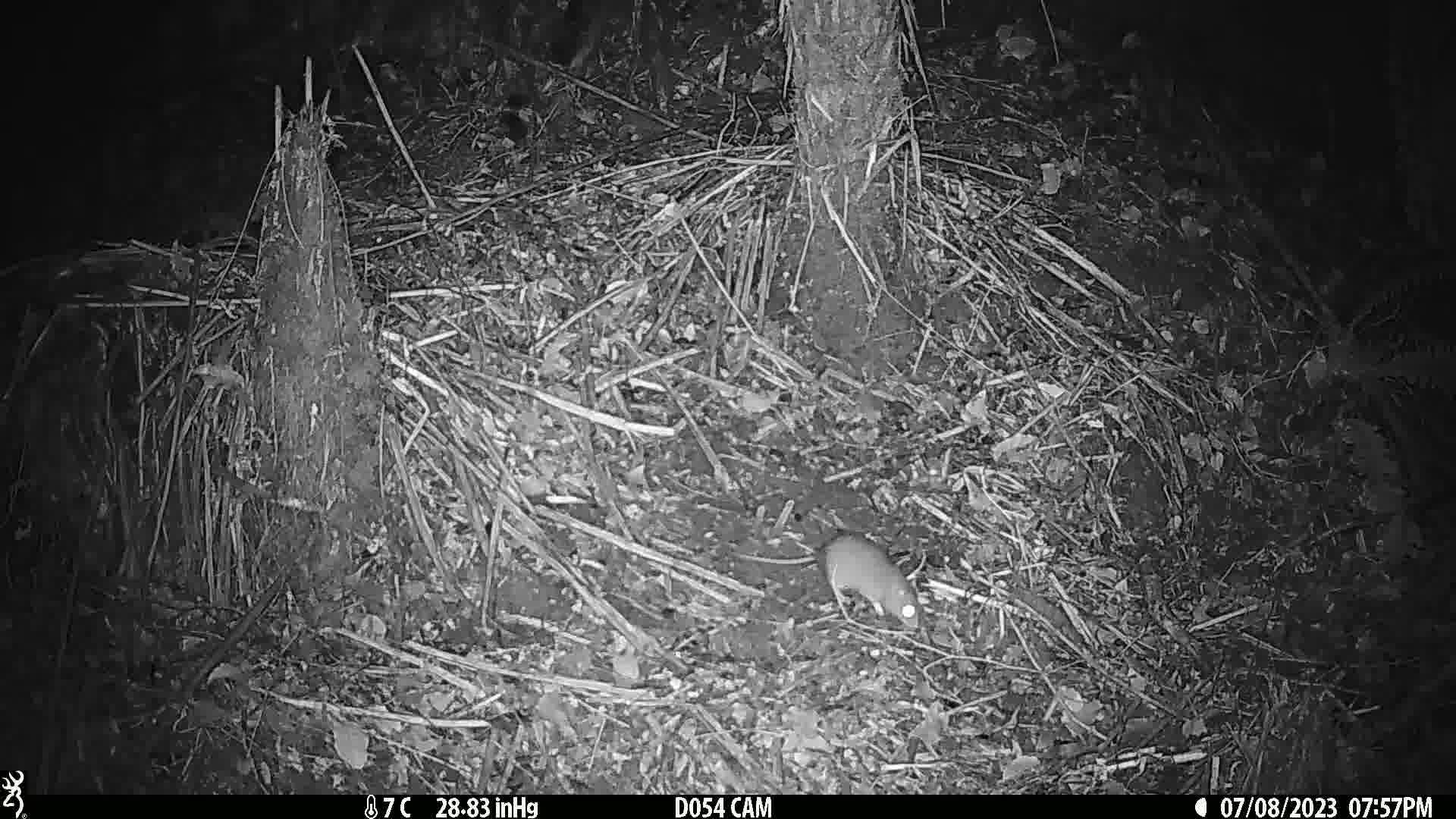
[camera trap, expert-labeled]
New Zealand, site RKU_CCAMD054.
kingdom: Animalia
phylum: Chordata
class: Mammalia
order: Rodentia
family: Muridae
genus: Rattus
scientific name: Rattus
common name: rat